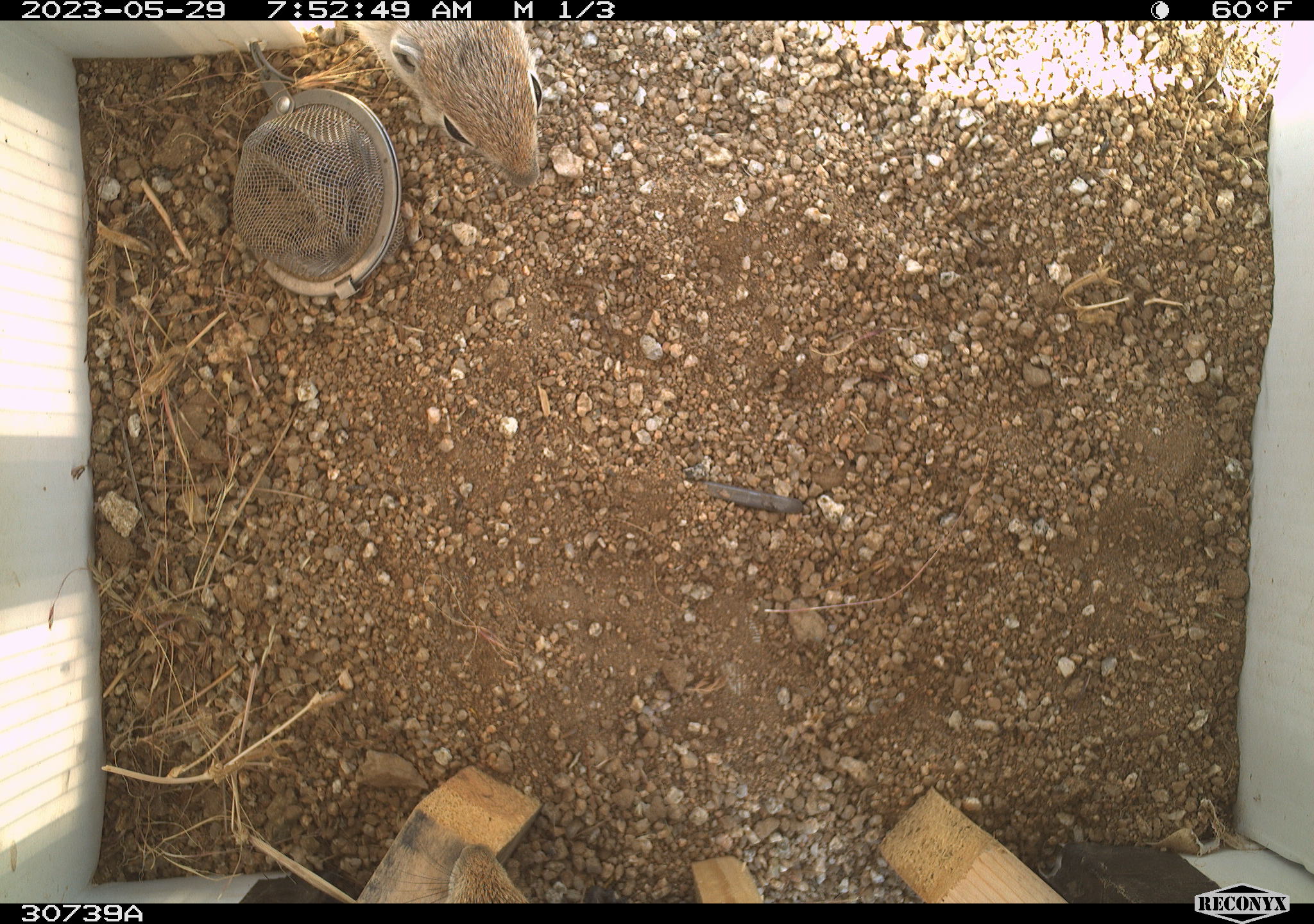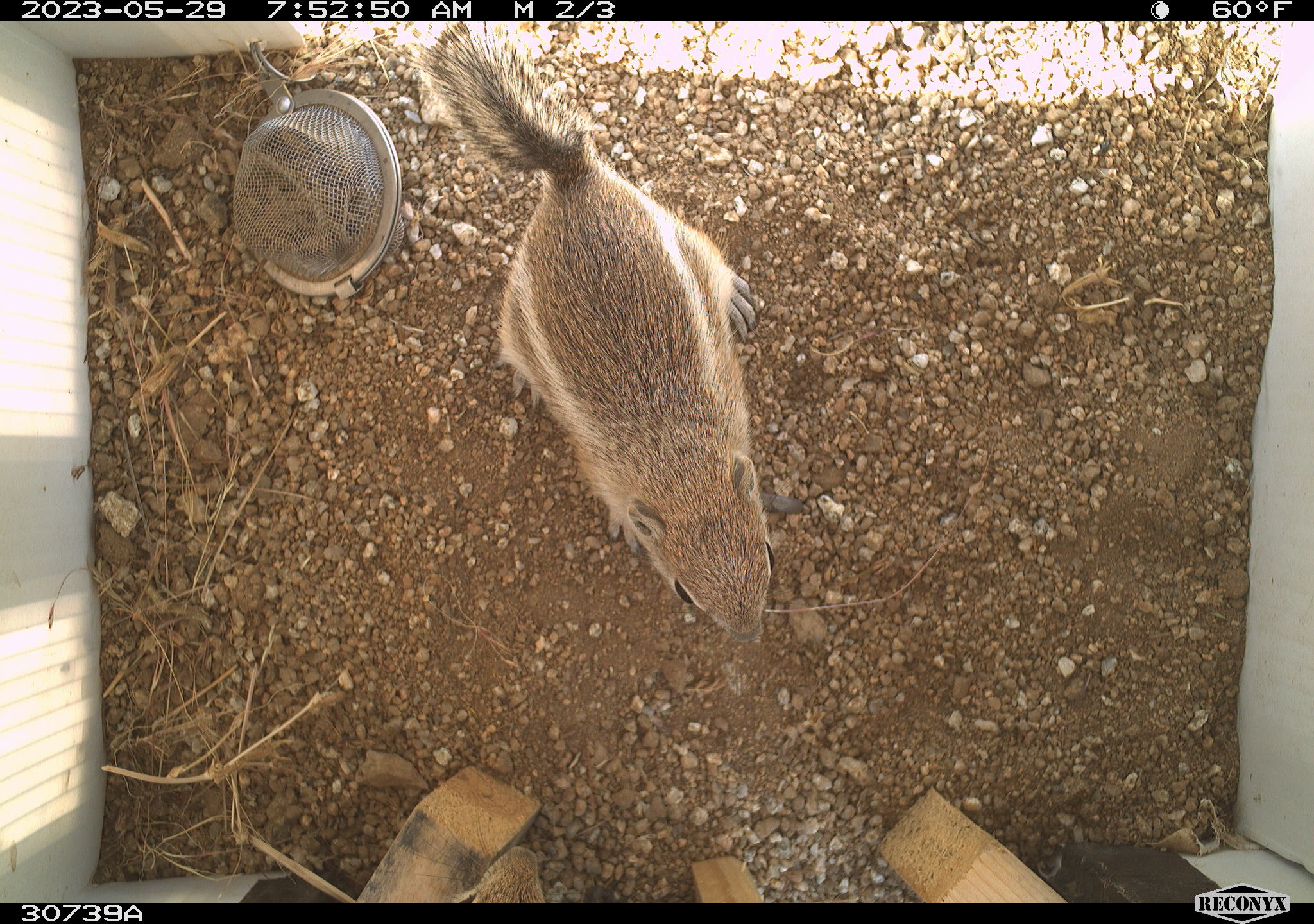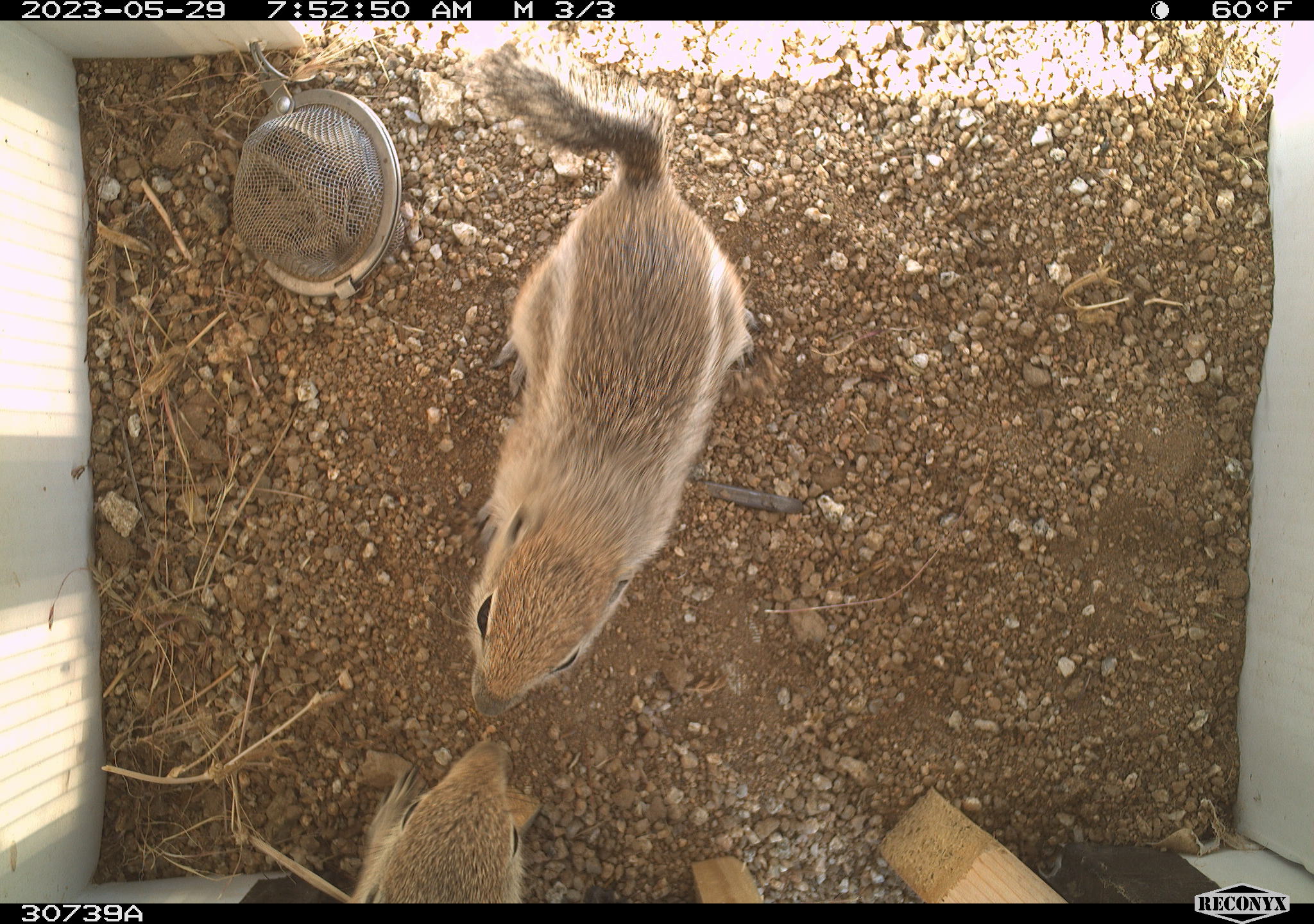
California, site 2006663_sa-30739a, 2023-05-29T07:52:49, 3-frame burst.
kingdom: Animalia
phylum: Chordata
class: Mammalia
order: Rodentia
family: Sciuridae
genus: Ammospermophilus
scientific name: Ammospermophilus leucurus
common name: white-tailed antelope squirrel